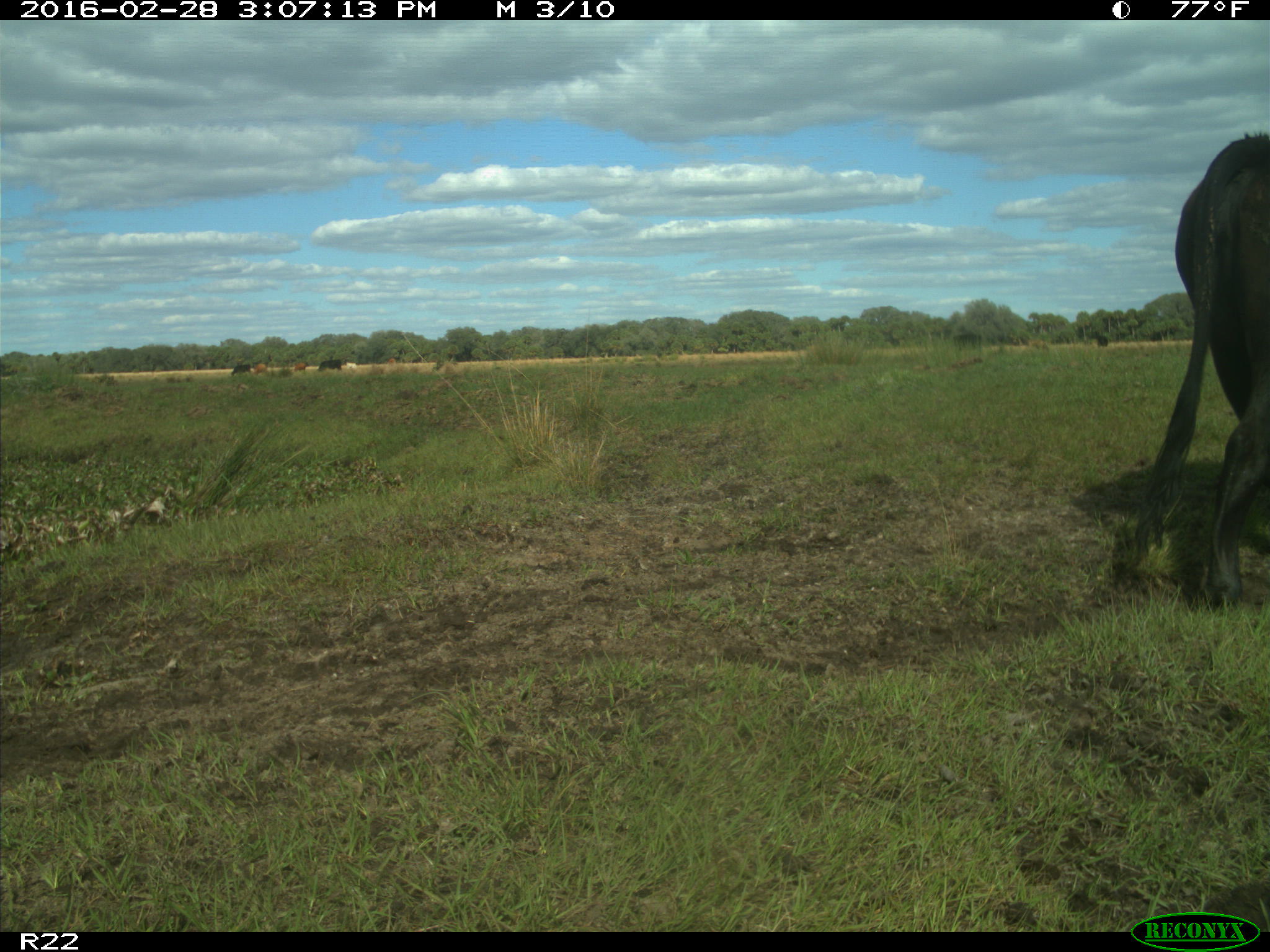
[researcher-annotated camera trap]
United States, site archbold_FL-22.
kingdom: Animalia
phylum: Chordata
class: Mammalia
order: Artiodactyla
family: Bovidae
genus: Bos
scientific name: Bos taurus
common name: domestic cow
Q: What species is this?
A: Bos taurus (domestic cow).